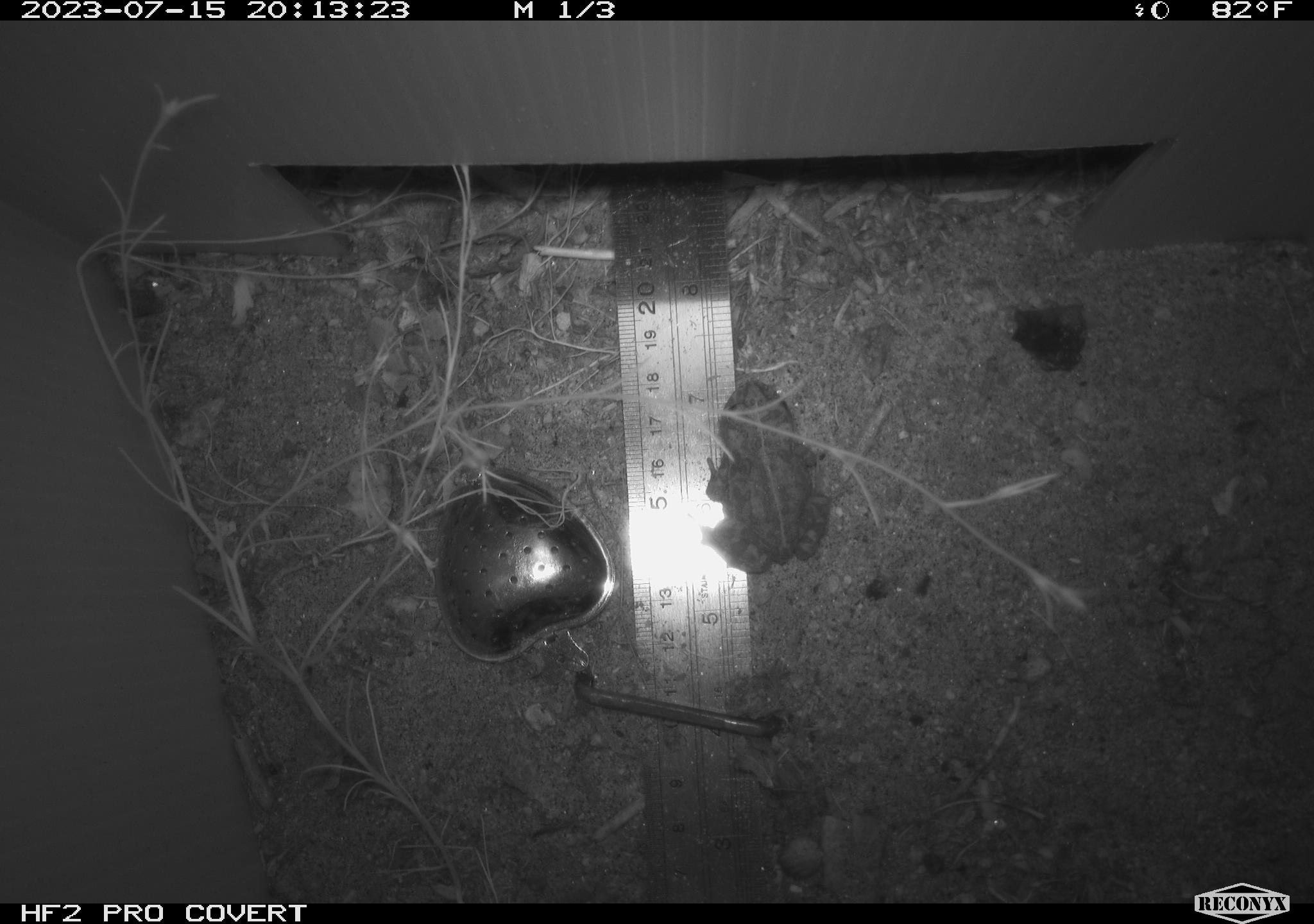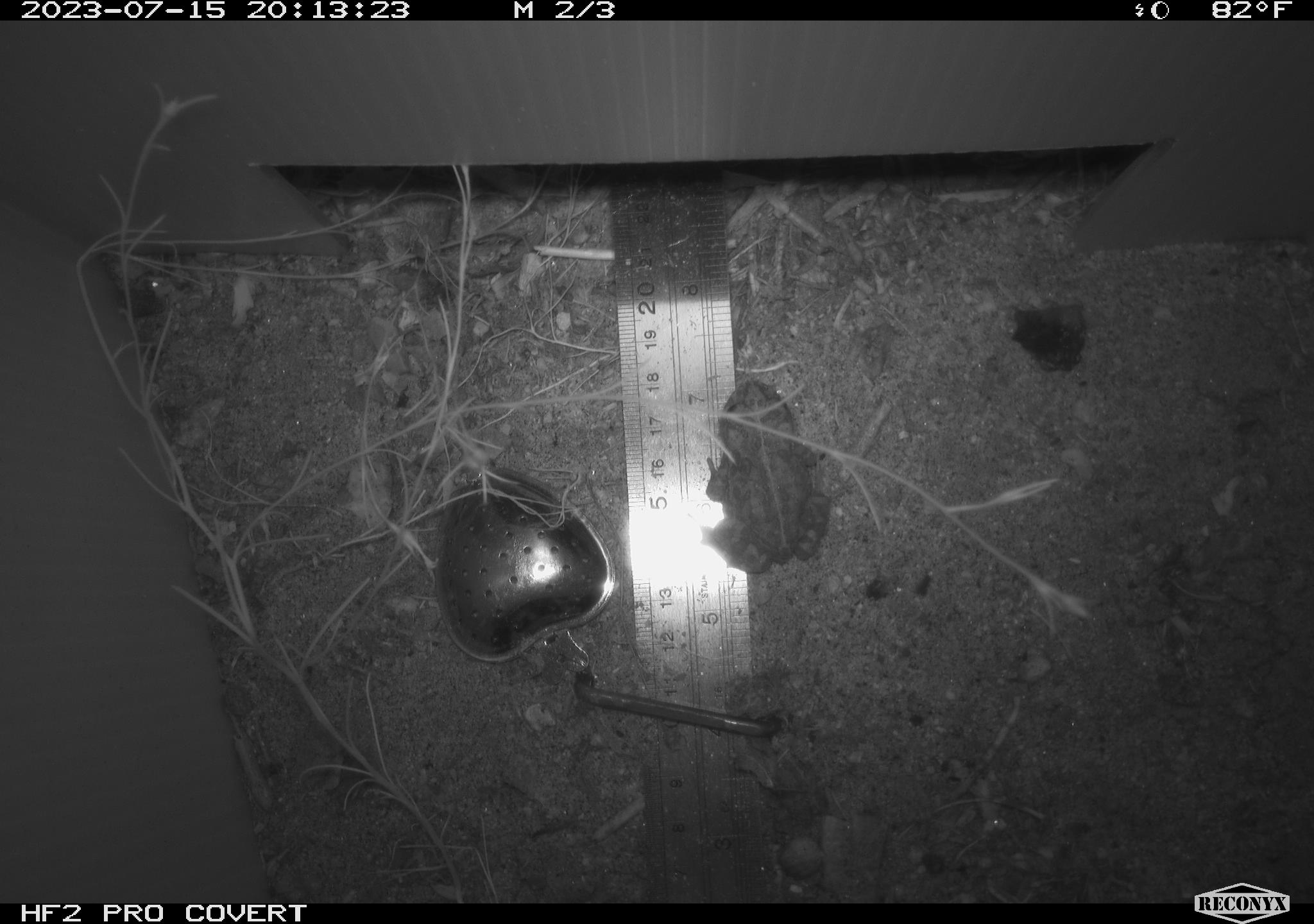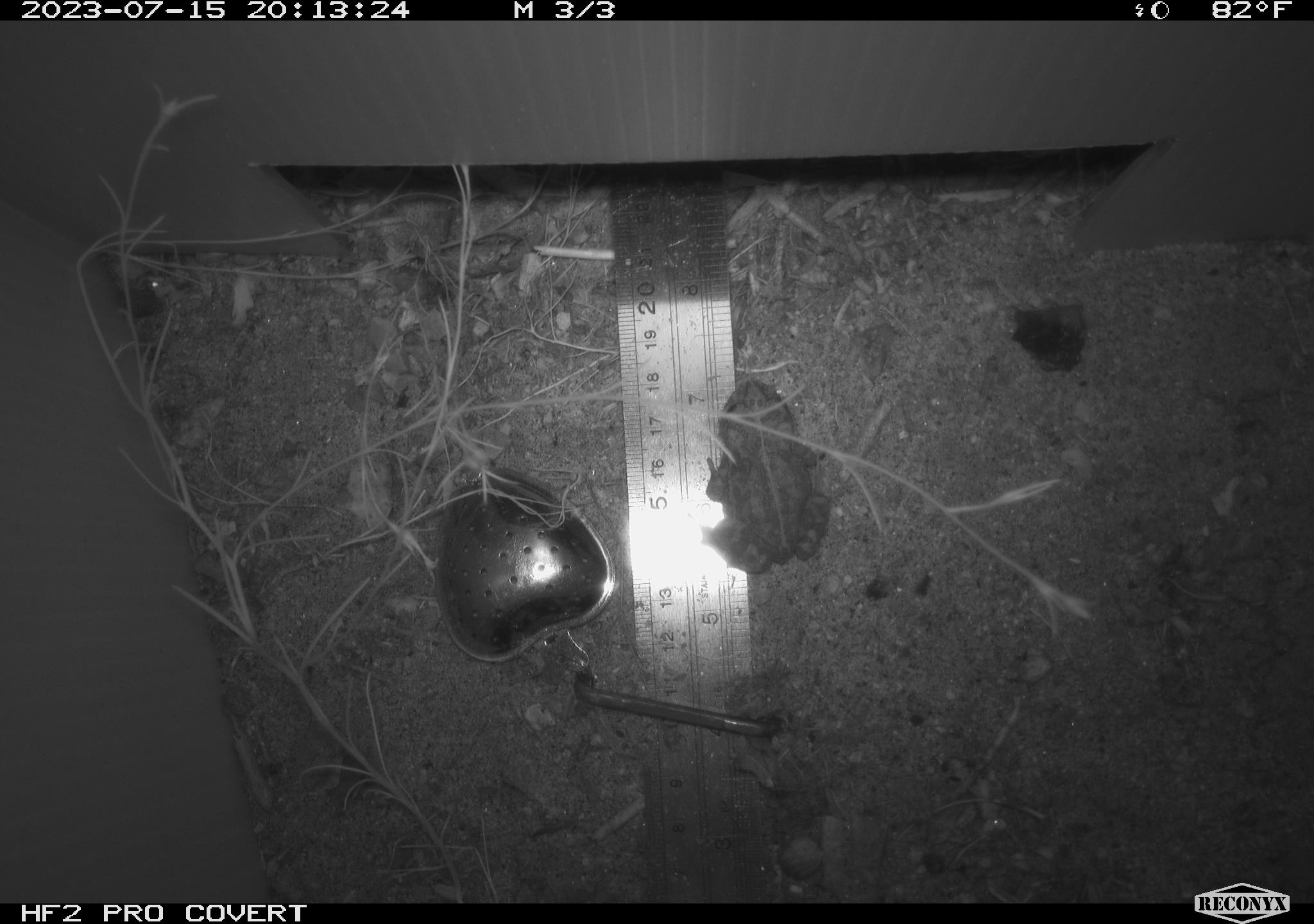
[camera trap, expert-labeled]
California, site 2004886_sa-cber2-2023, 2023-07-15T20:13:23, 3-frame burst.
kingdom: Animalia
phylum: Chordata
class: Amphibia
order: Anura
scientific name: Anura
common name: frogs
Frogs (Anura).